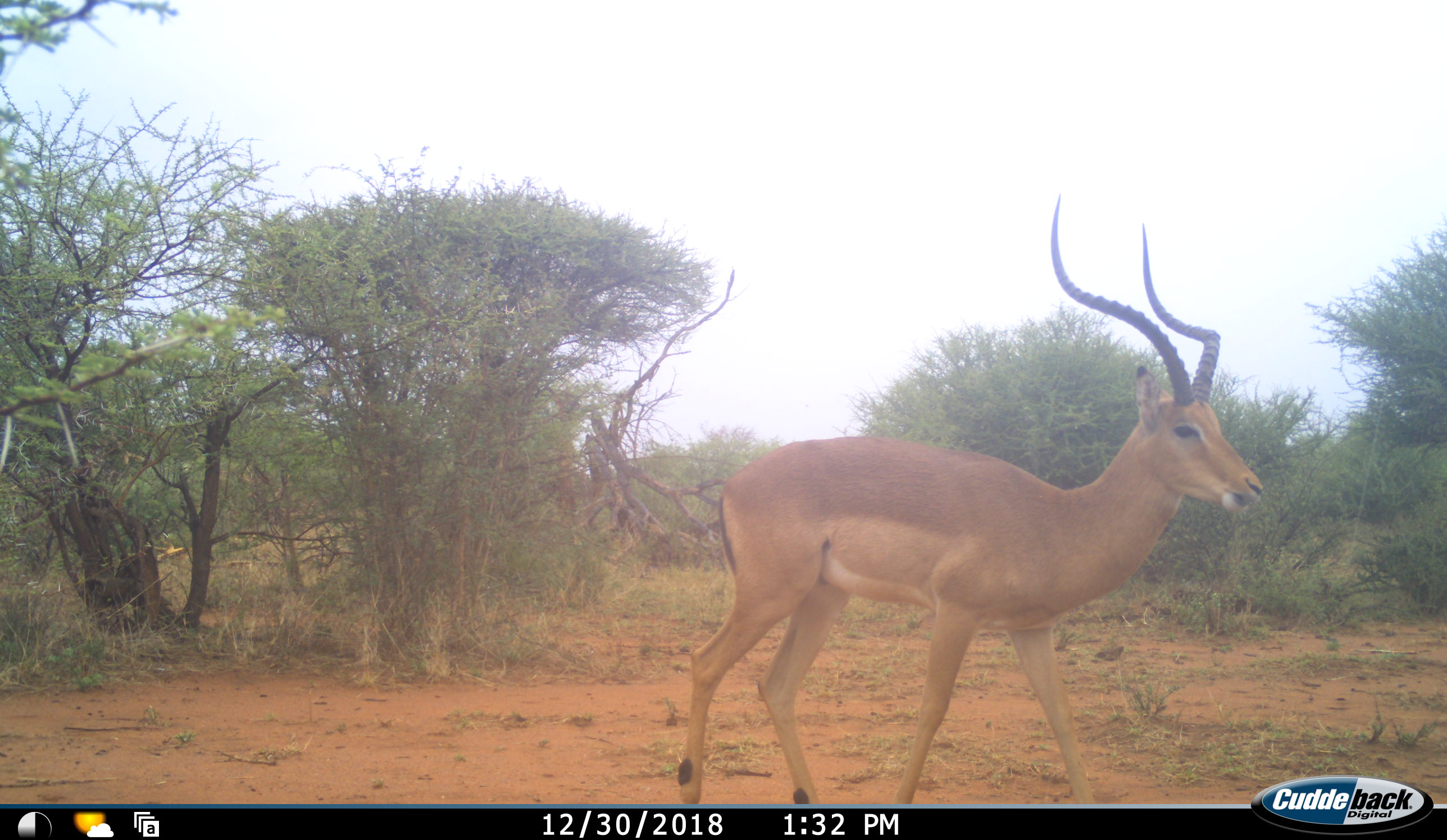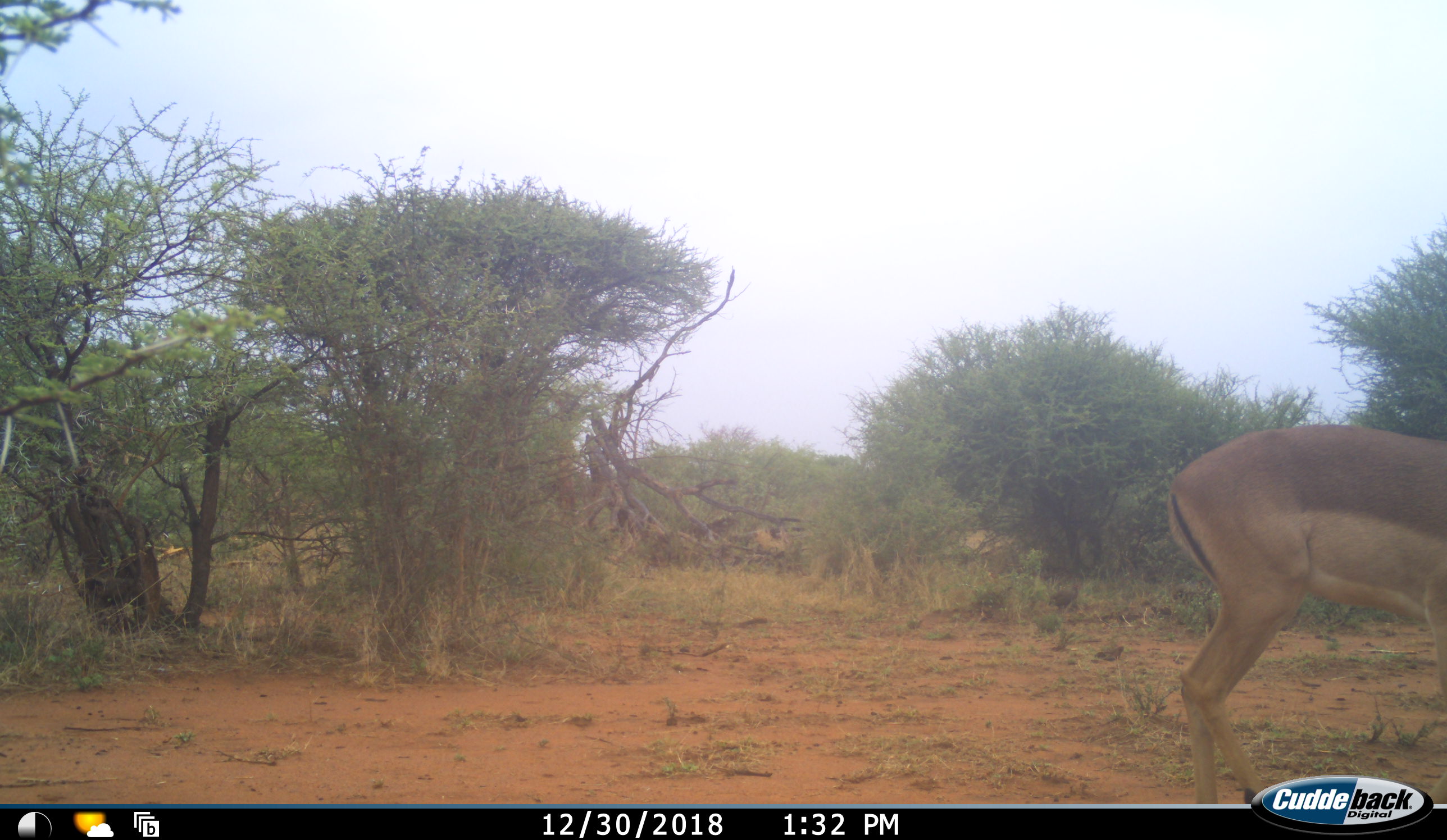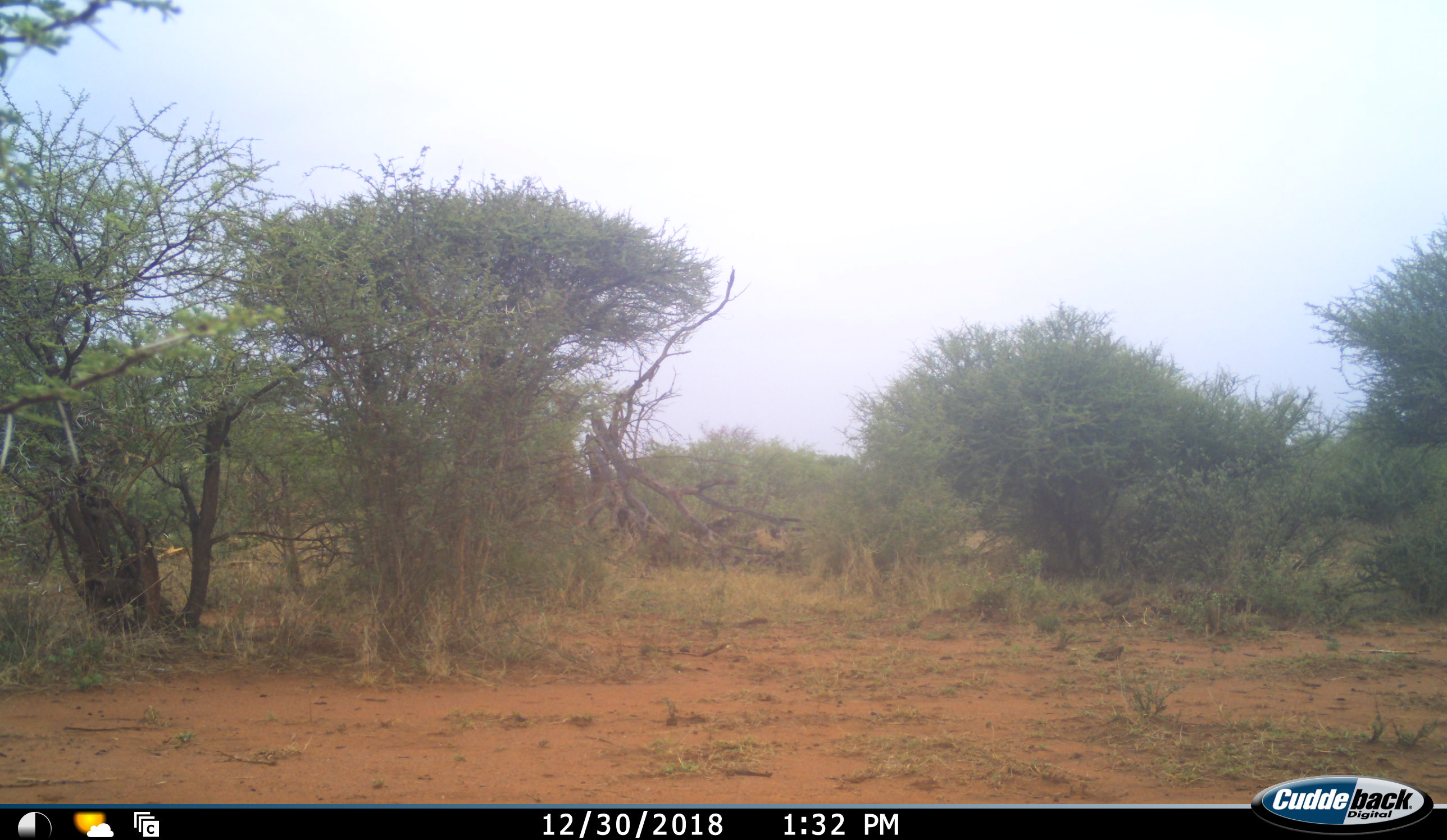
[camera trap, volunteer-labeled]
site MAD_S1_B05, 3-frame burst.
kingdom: Animalia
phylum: Chordata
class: Mammalia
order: Artiodactyla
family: Bovidae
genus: Aepyceros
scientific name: Aepyceros melampus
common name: impala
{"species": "impala (Aepyceros melampus)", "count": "1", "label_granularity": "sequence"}